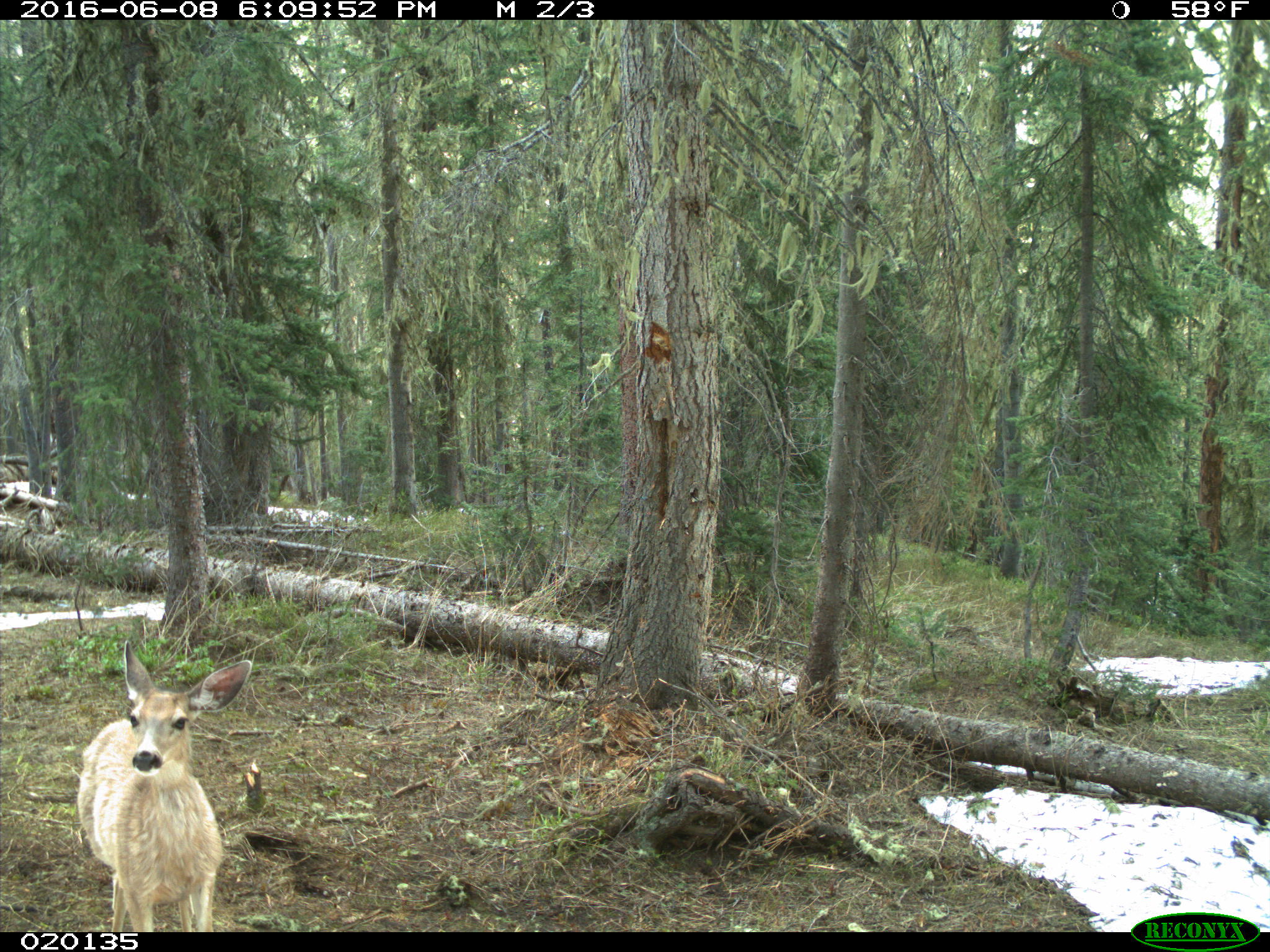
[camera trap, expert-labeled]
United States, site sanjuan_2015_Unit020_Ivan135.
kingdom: Animalia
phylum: Chordata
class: Mammalia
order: Artiodactyla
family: Cervidae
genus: Odocoileus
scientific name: Odocoileus hemionus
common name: mule deer